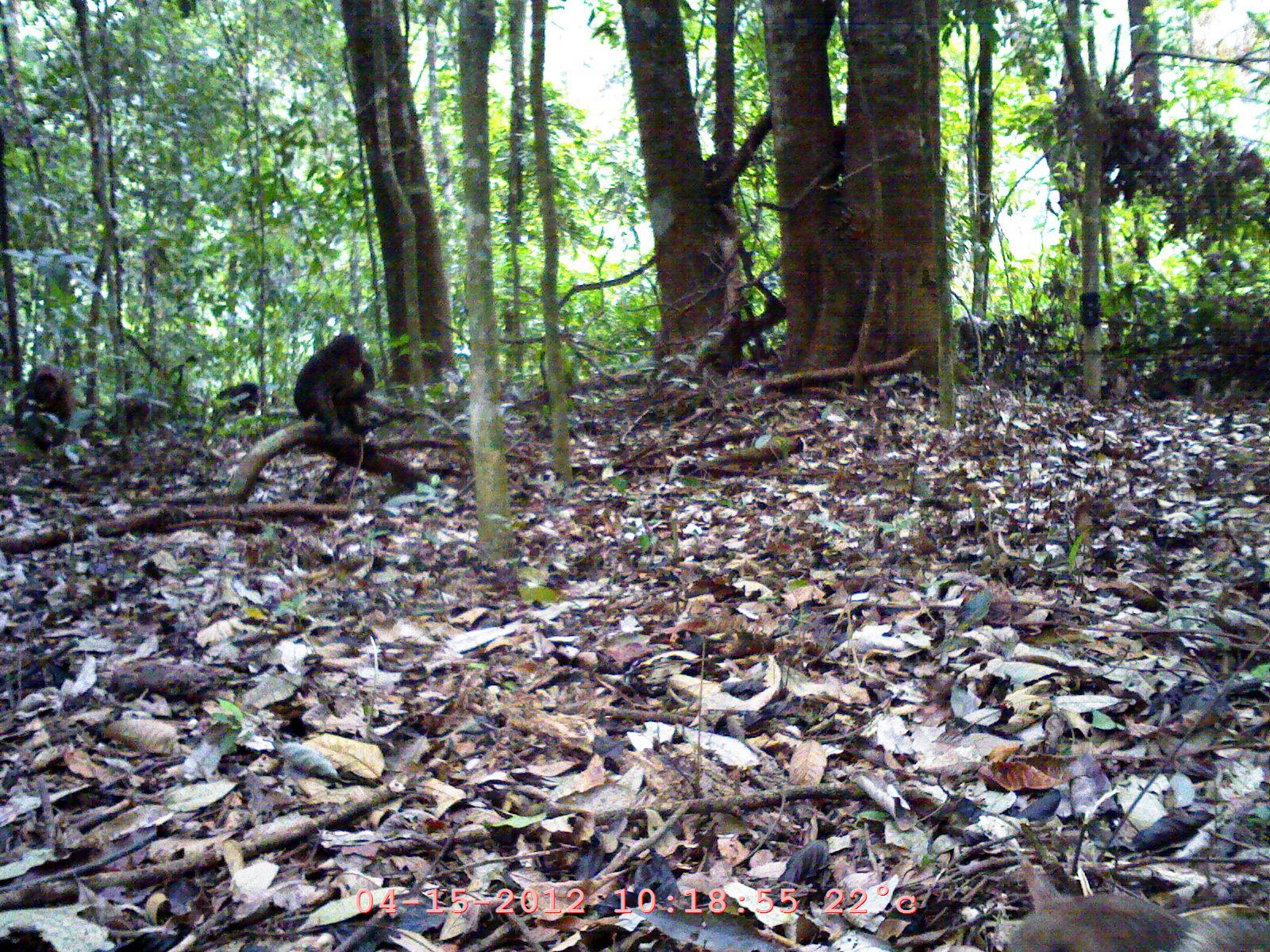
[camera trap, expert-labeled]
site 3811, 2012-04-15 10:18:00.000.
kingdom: Animalia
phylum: Chordata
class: Mammalia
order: Primates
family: Cercopithecidae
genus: Macaca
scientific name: Macaca arctoides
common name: stump-tailed macaque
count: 5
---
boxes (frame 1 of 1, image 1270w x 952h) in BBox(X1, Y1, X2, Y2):
macaca arctoides: BBox(1007, 899, 1270, 952); BBox(292, 331, 409, 436); BBox(13, 363, 73, 456); BBox(104, 365, 155, 433); BBox(214, 381, 261, 418)